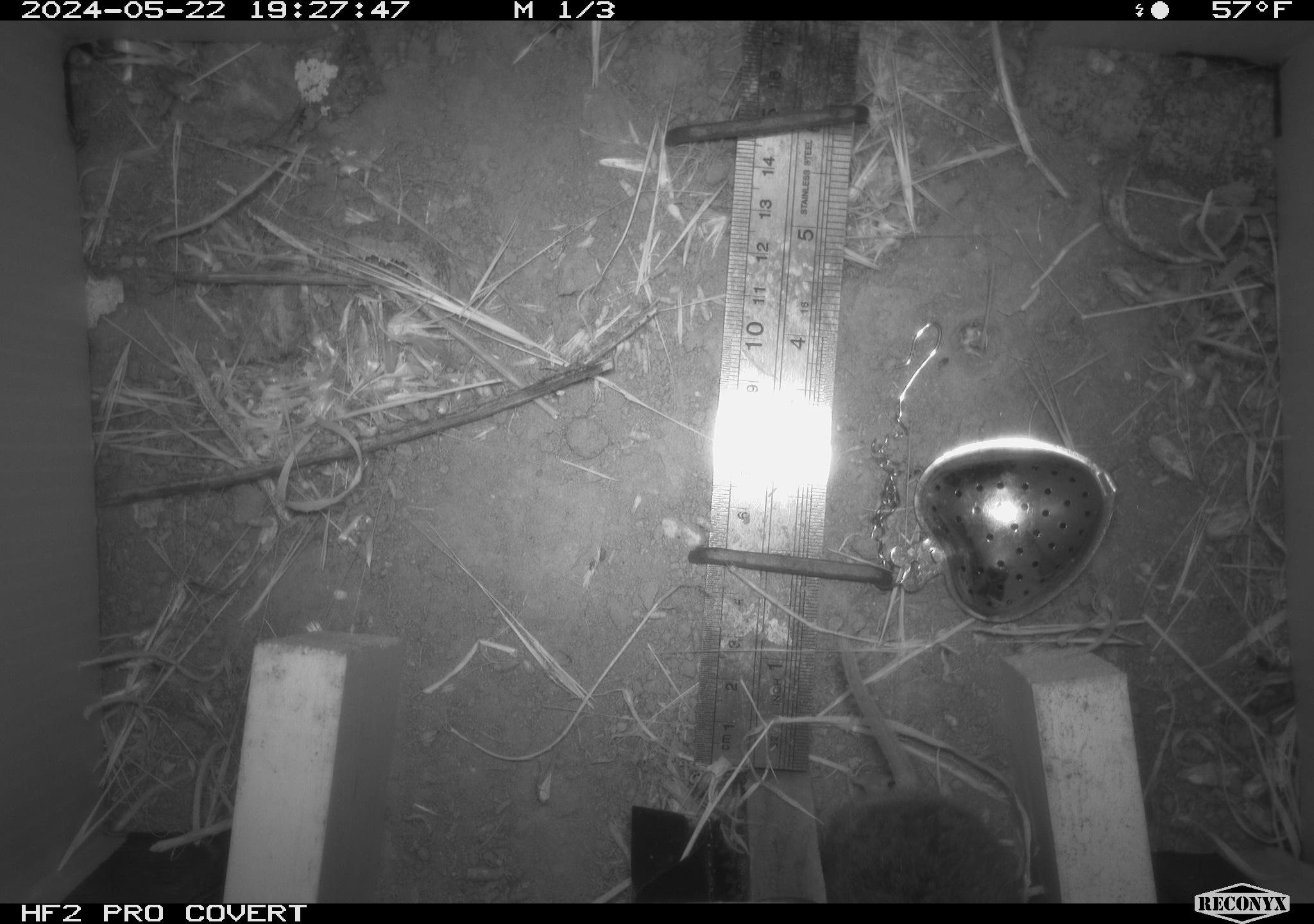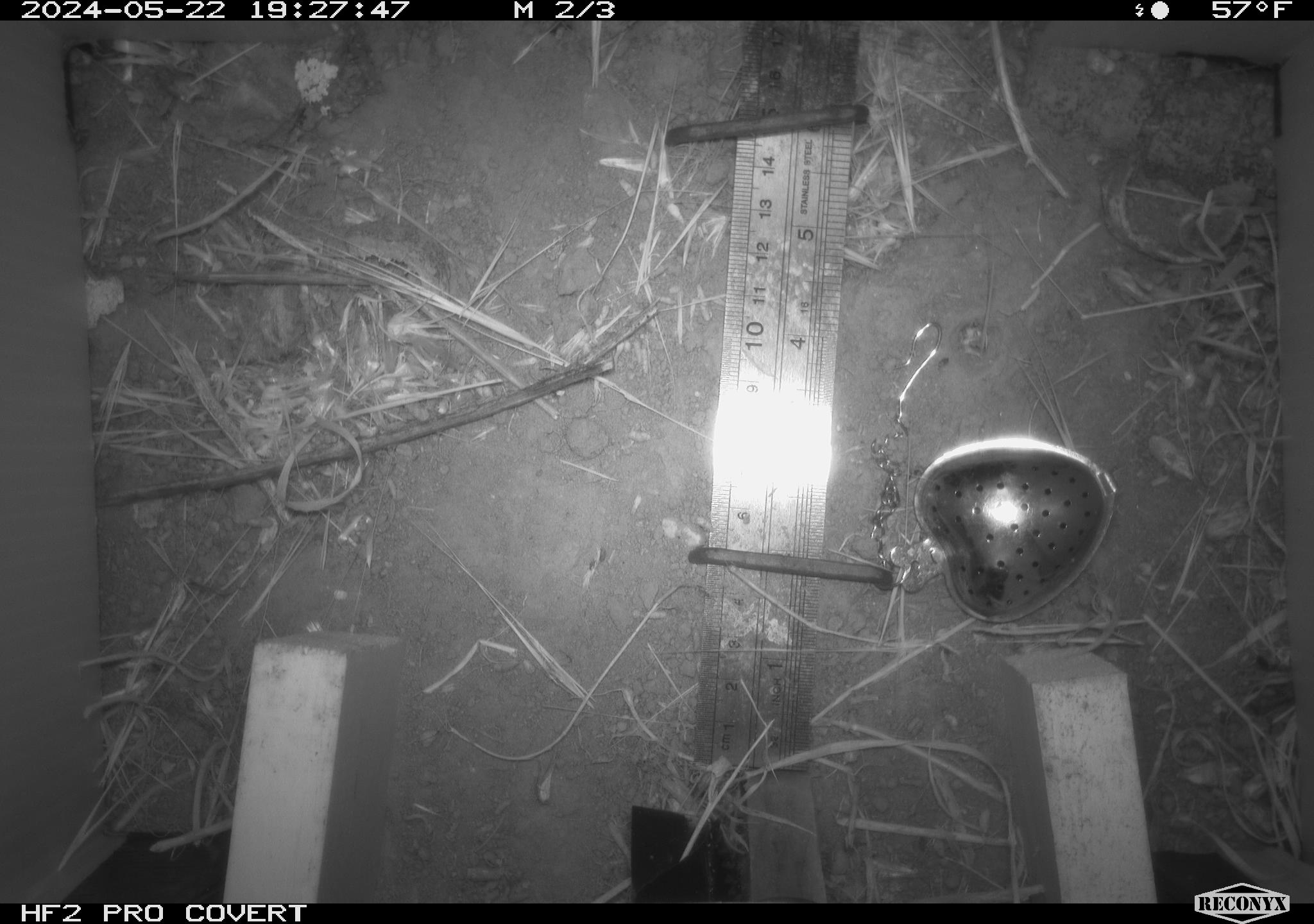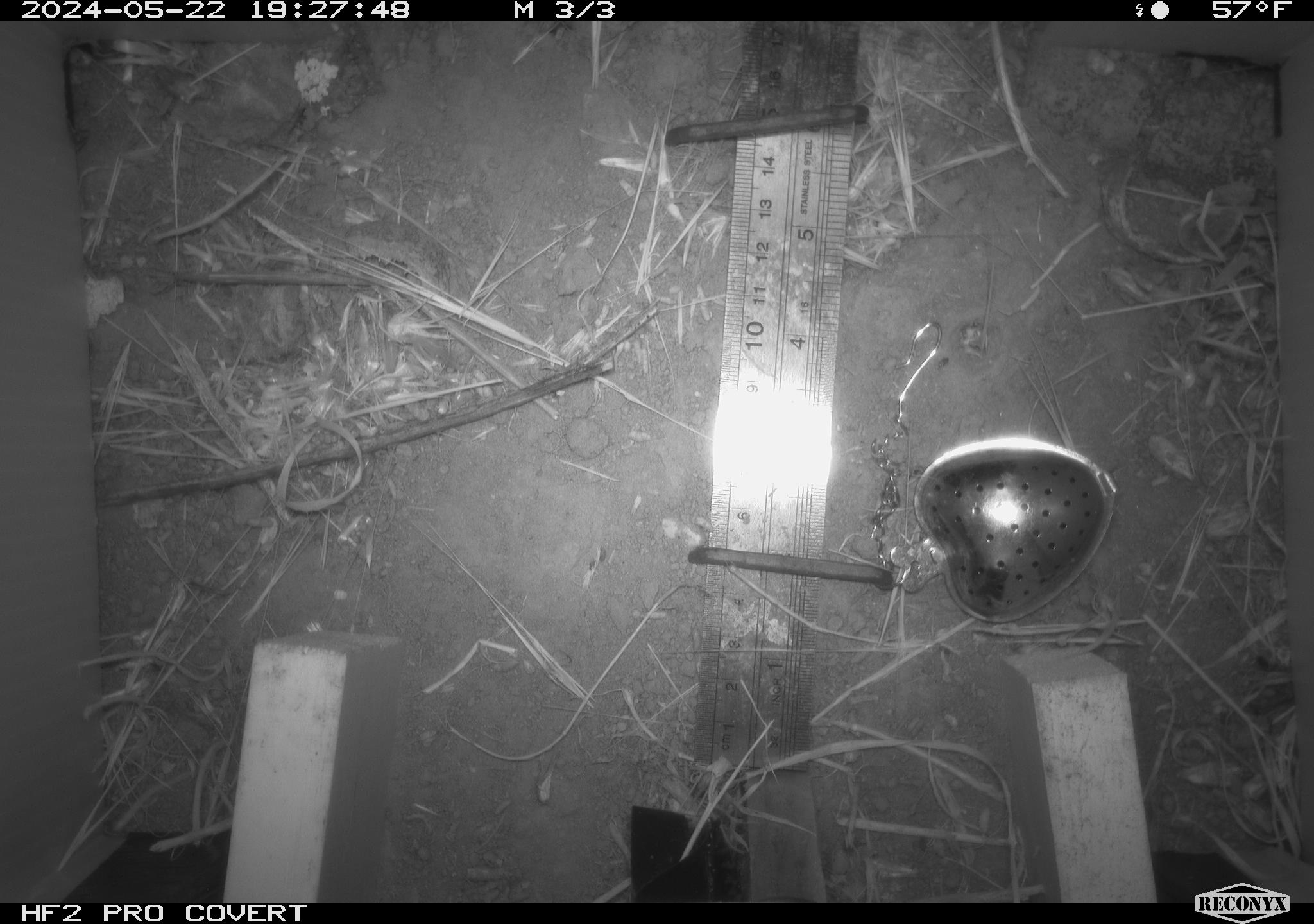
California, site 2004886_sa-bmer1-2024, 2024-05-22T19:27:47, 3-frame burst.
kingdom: Animalia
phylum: Chordata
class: Mammalia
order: Rodentia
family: Cricetidae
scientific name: Arvicolinae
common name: voles, lemmings, and muskrats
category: arvicolinae subfamily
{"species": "arvicolinae subfamily (voles, lemmings, and muskrats) (Arvicolinae)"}